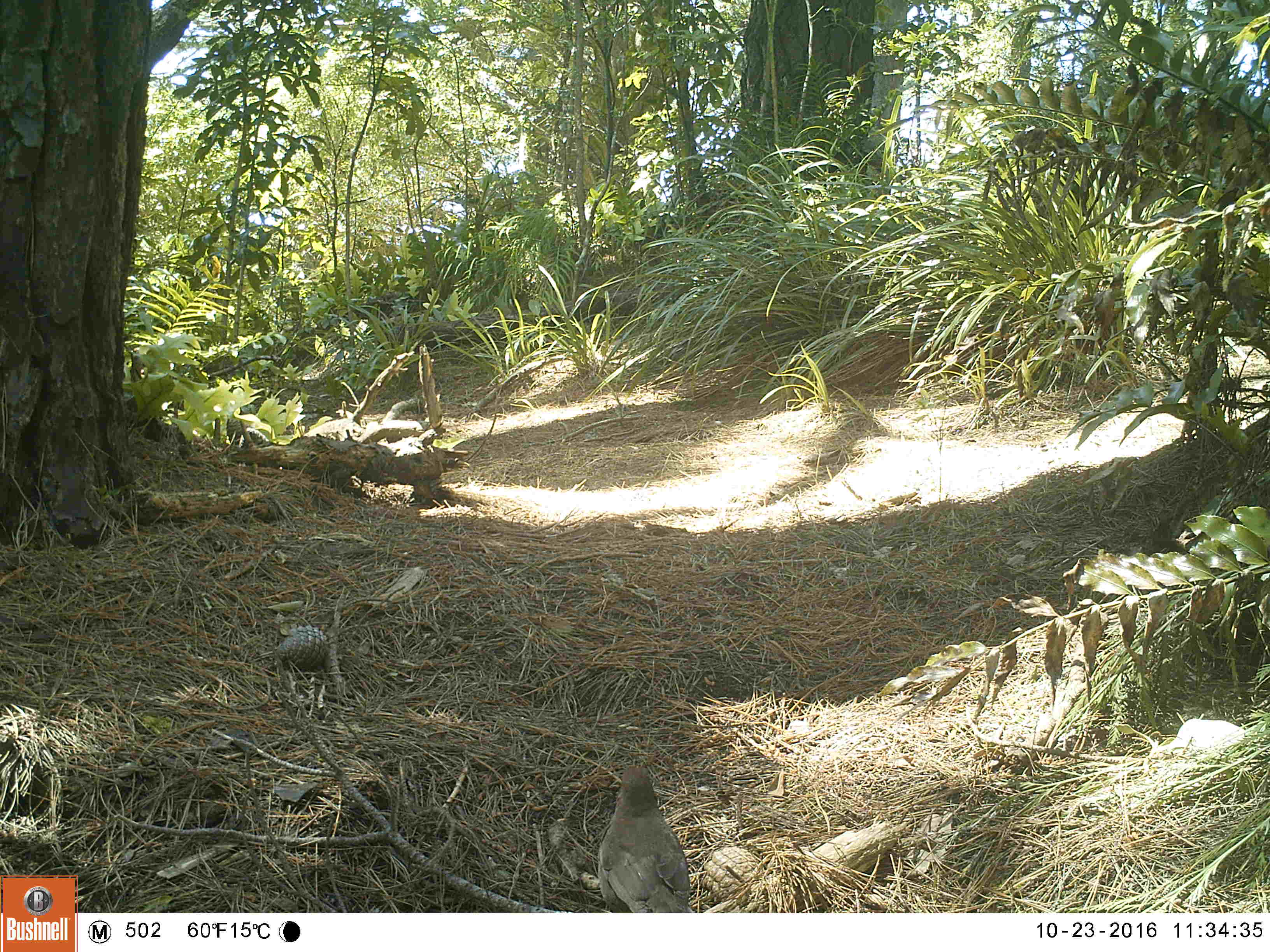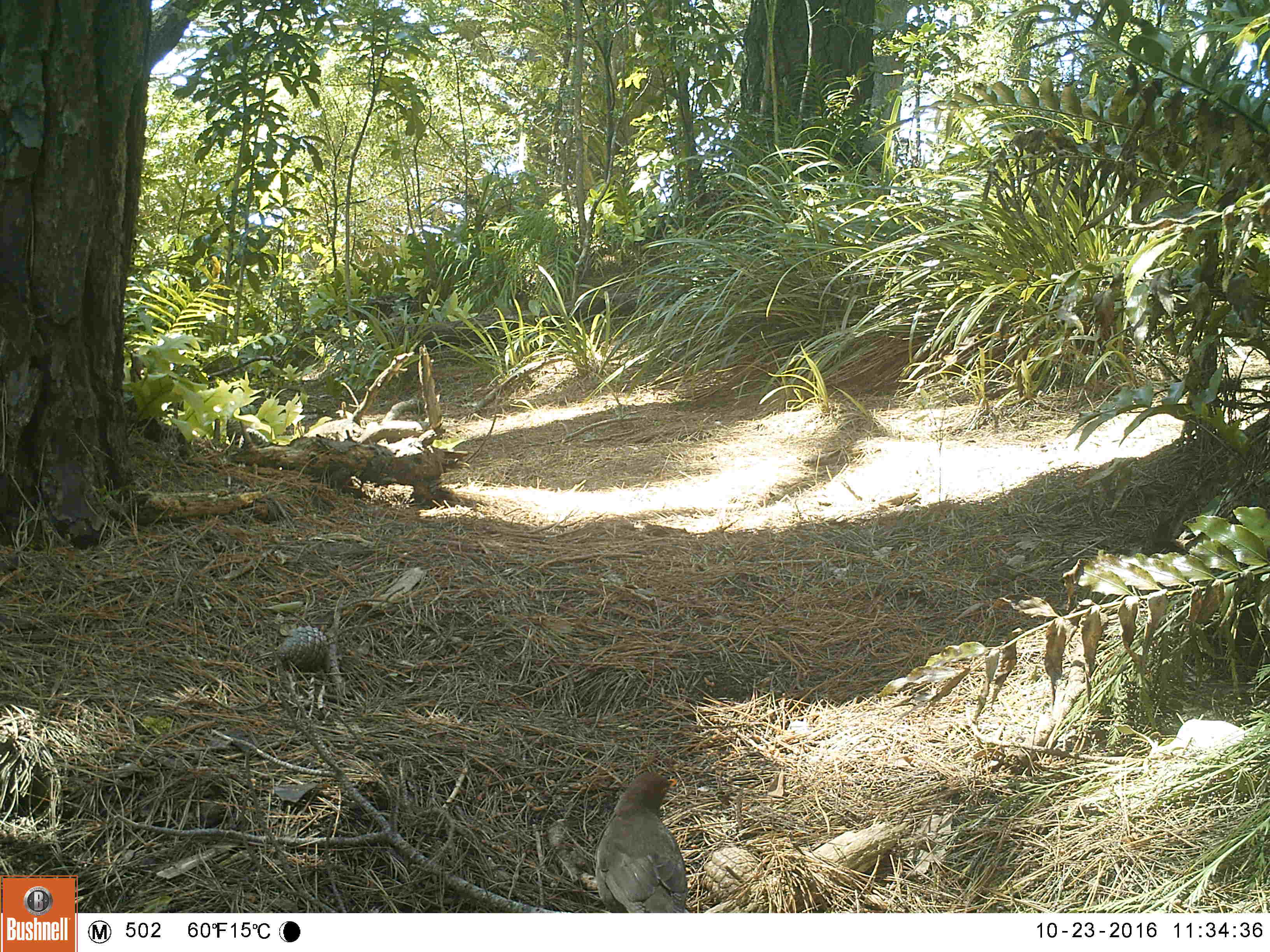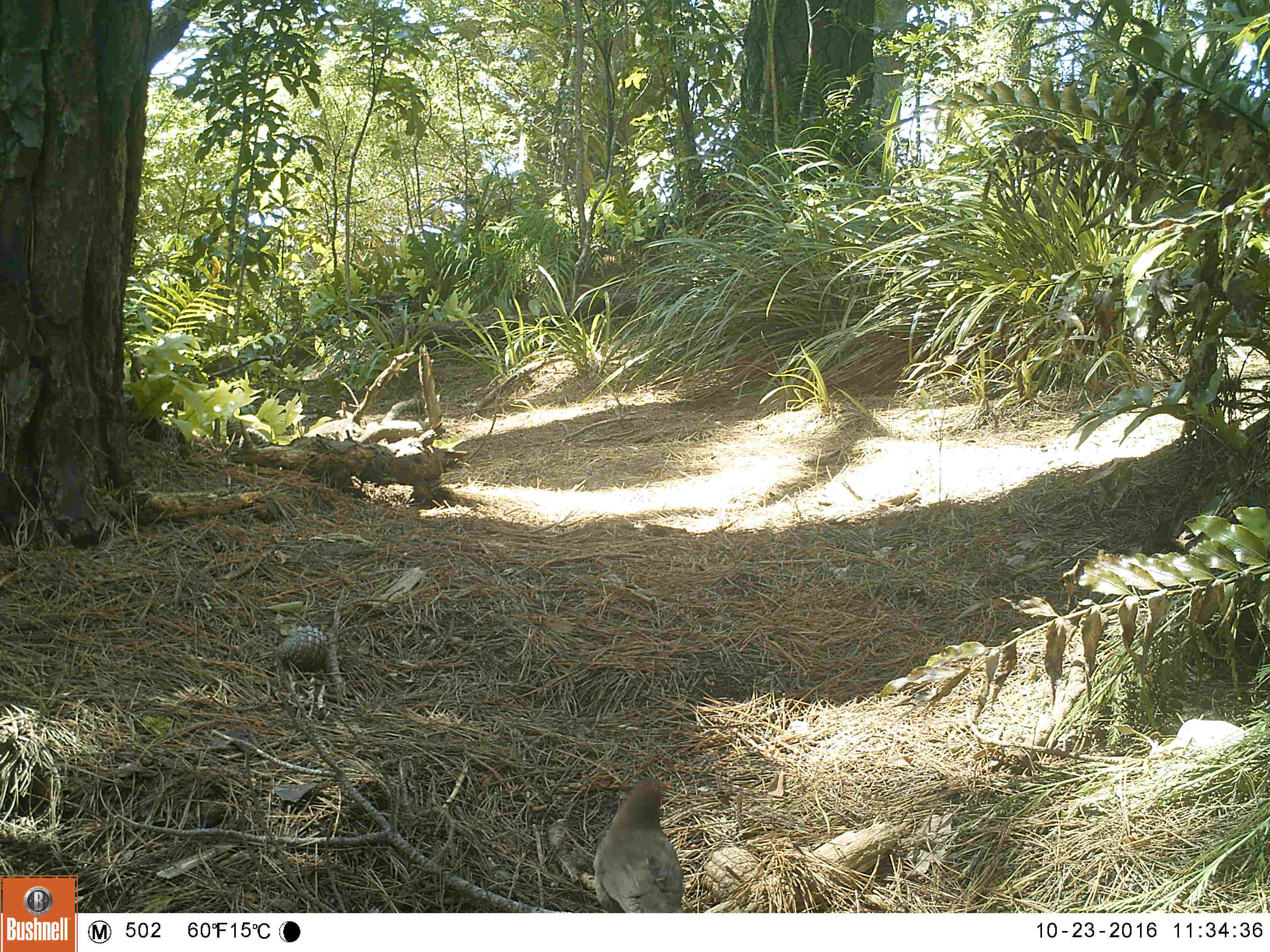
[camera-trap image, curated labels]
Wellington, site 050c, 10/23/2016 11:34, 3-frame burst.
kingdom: Animalia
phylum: Chordata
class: Aves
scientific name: Aves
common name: bird